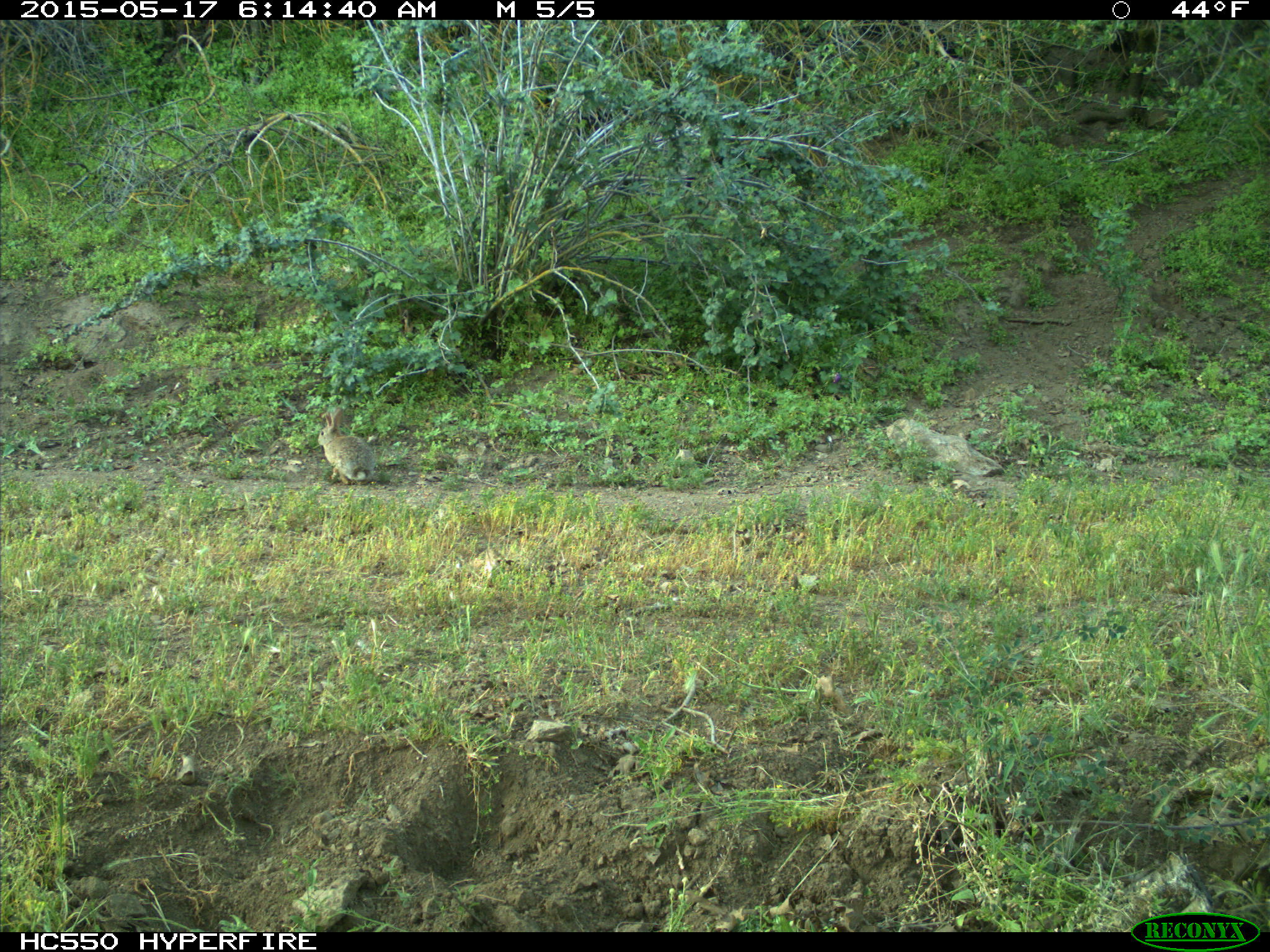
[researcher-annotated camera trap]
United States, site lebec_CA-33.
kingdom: Animalia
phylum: Chordata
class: Mammalia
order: Lagomorpha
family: Leporidae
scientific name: Leporidae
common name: rabbits and hares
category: unidentified rabbit